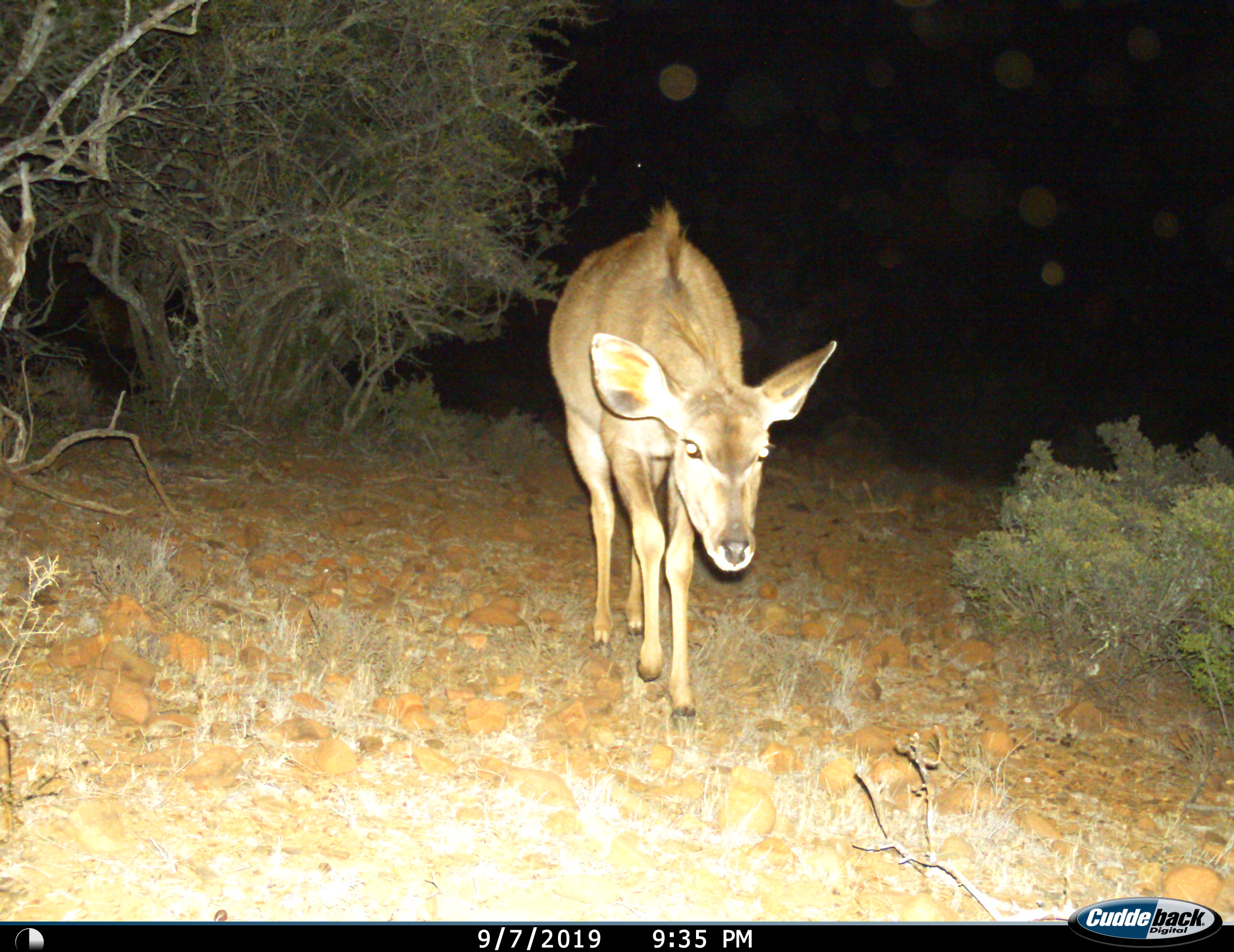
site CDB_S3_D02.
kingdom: Animalia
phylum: Chordata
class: Mammalia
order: Artiodactyla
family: Bovidae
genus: Tragelaphus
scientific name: Tragelaphus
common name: kudu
Kudu (Tragelaphus), count 1. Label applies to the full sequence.